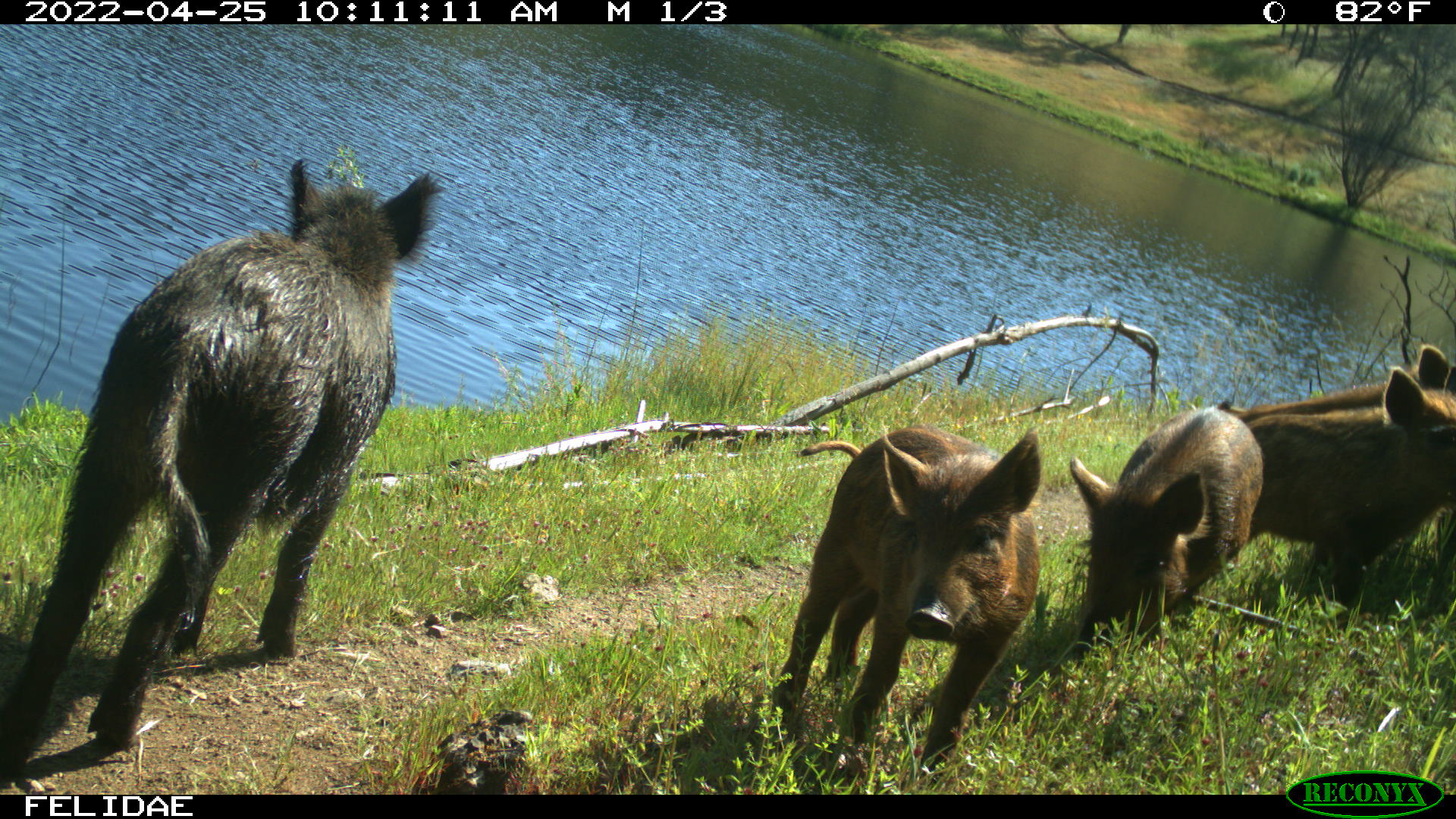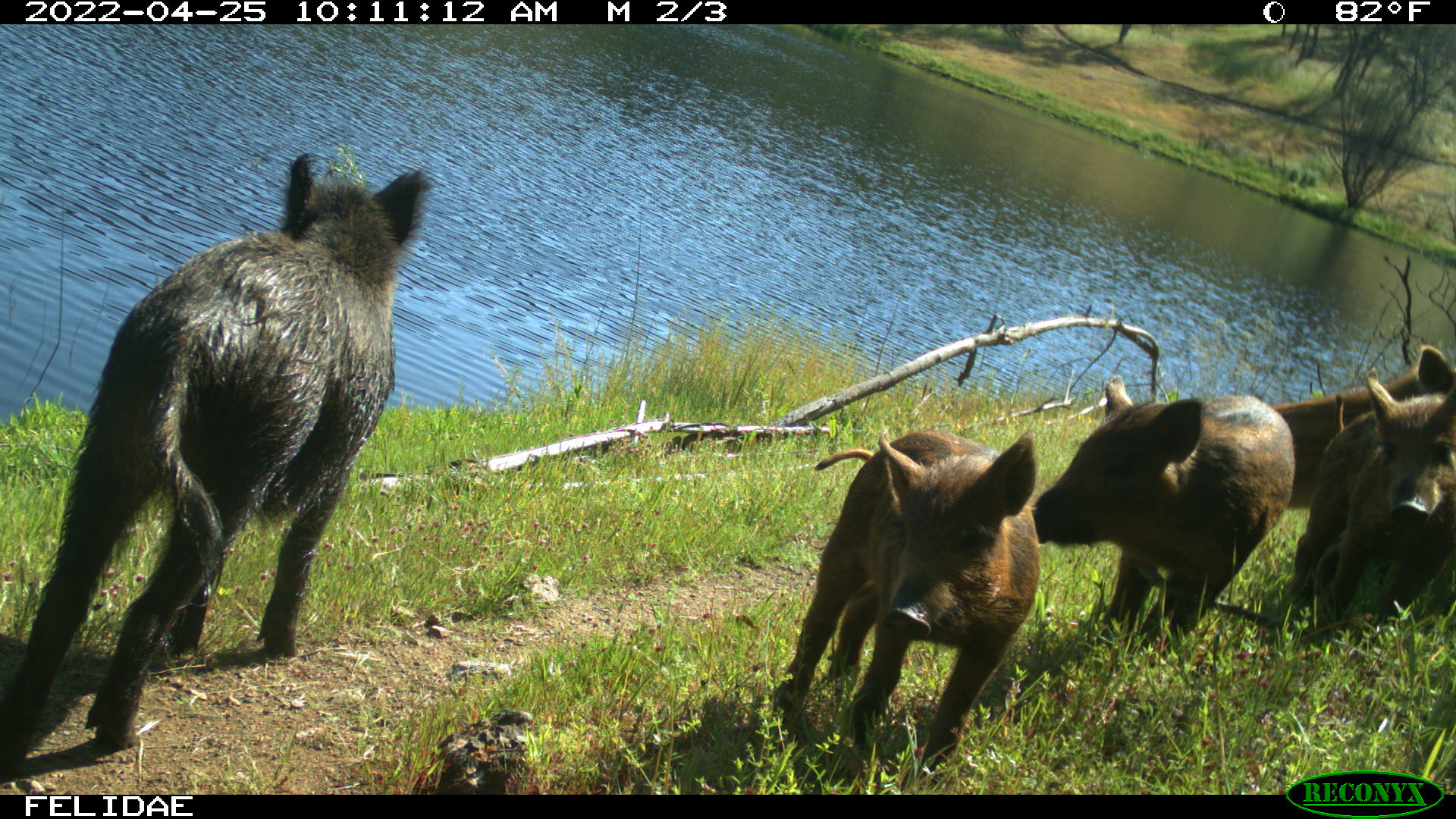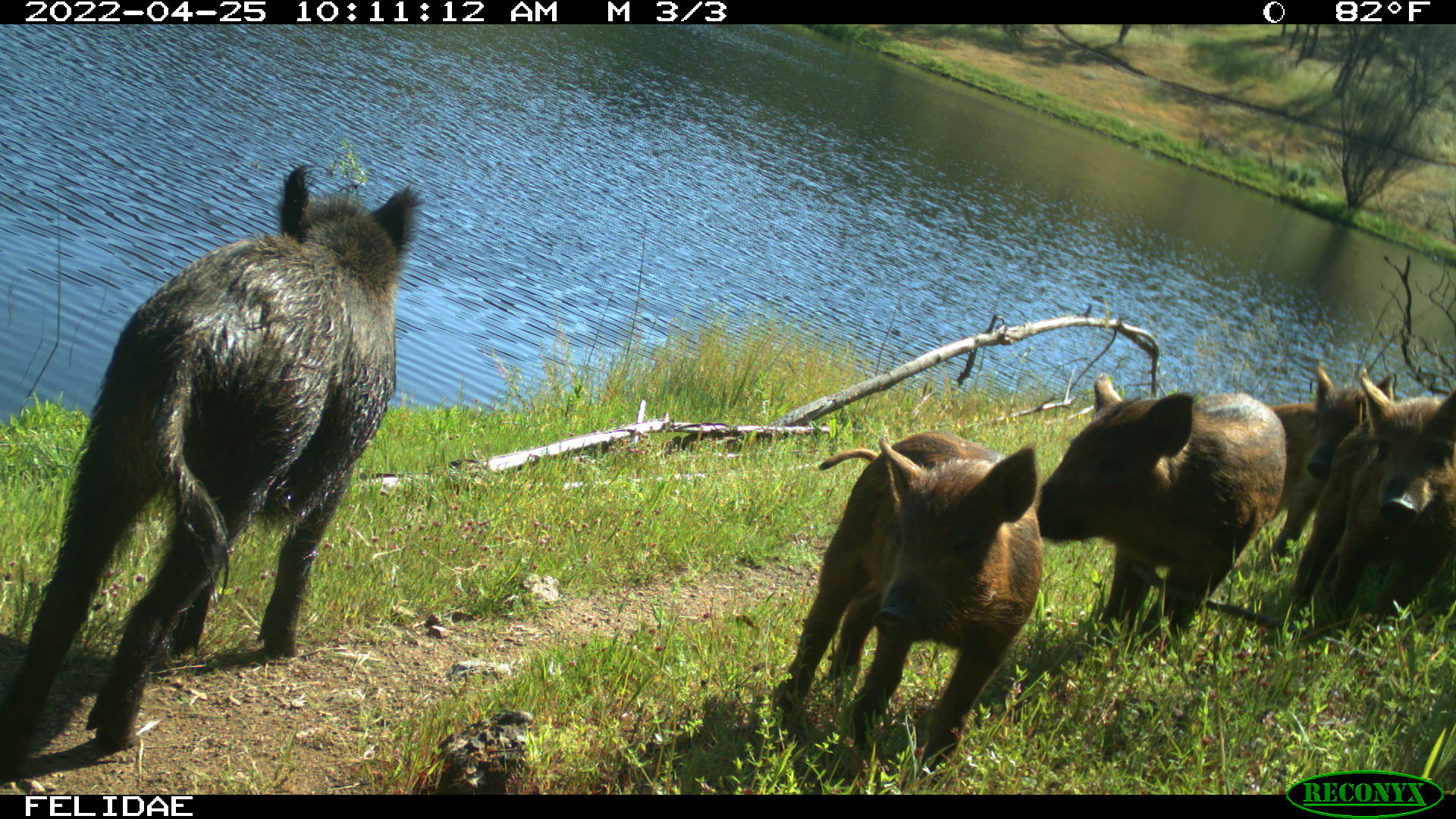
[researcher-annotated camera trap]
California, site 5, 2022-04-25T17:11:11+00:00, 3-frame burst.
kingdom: Animalia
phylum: Chordata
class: Mammalia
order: Artiodactyla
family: Suidae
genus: Sus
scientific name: Sus scrofa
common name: wild boar